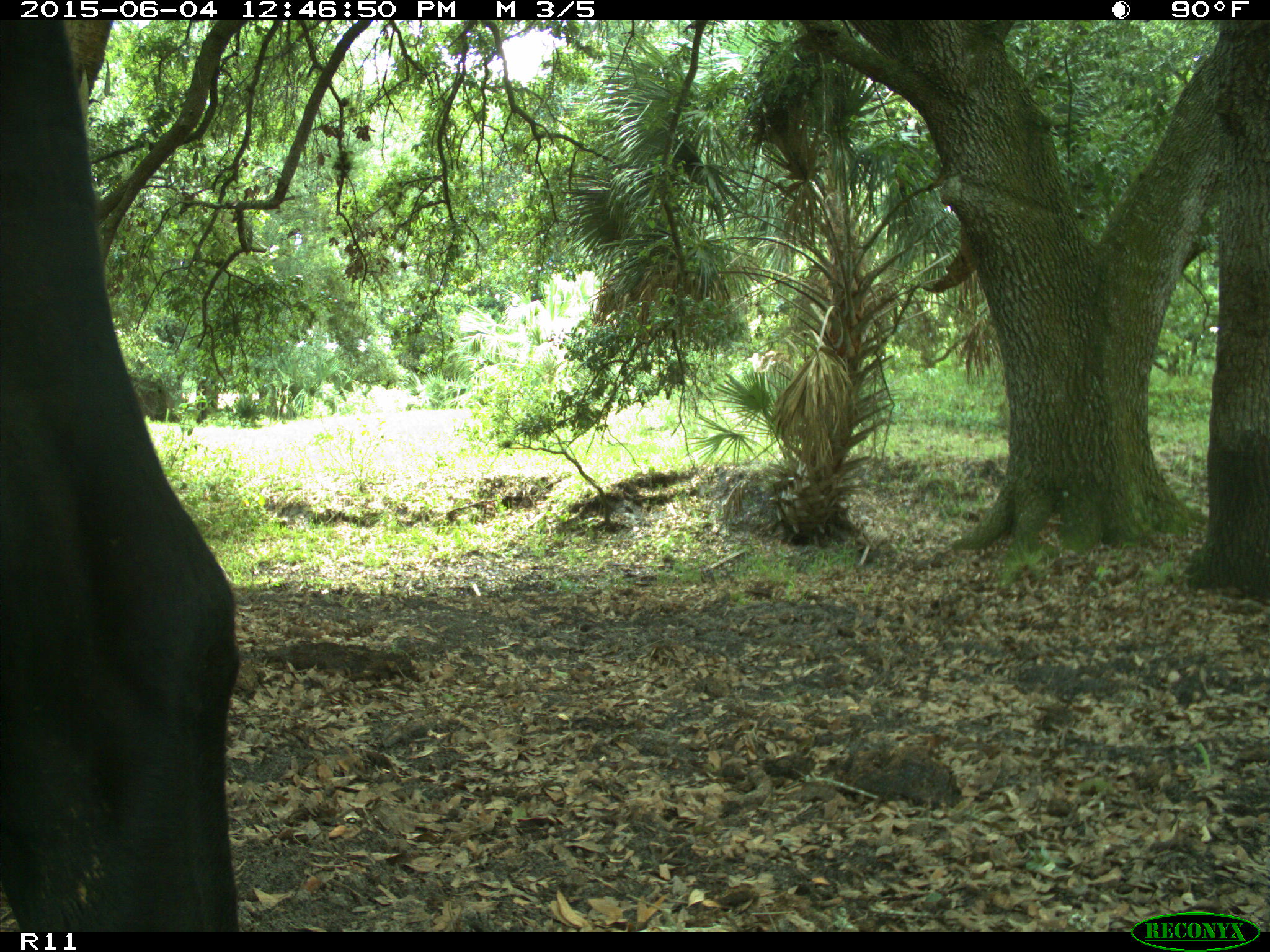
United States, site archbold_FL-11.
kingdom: Animalia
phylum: Chordata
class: Mammalia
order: Artiodactyla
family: Bovidae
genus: Bos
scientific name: Bos taurus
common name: domestic cow